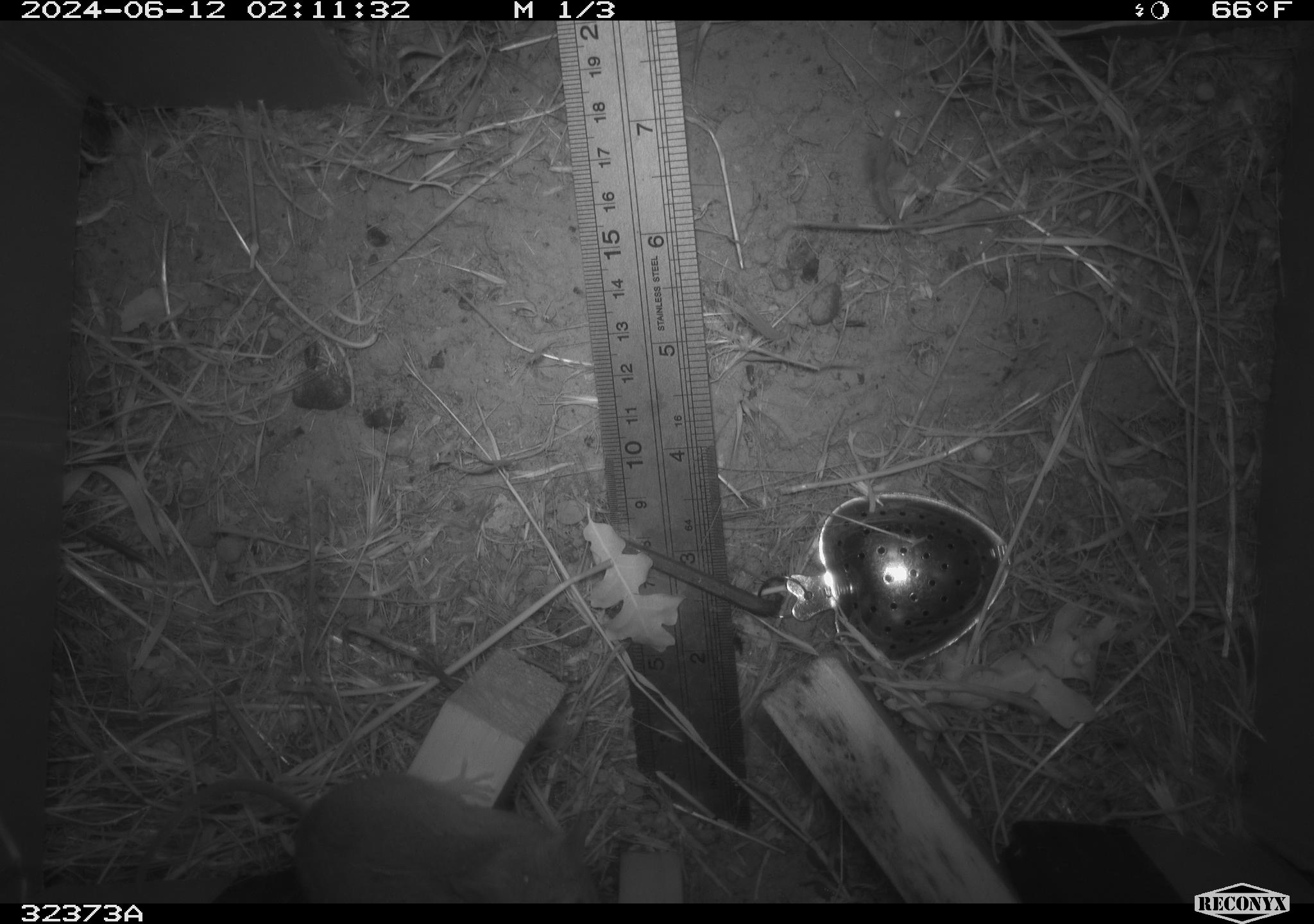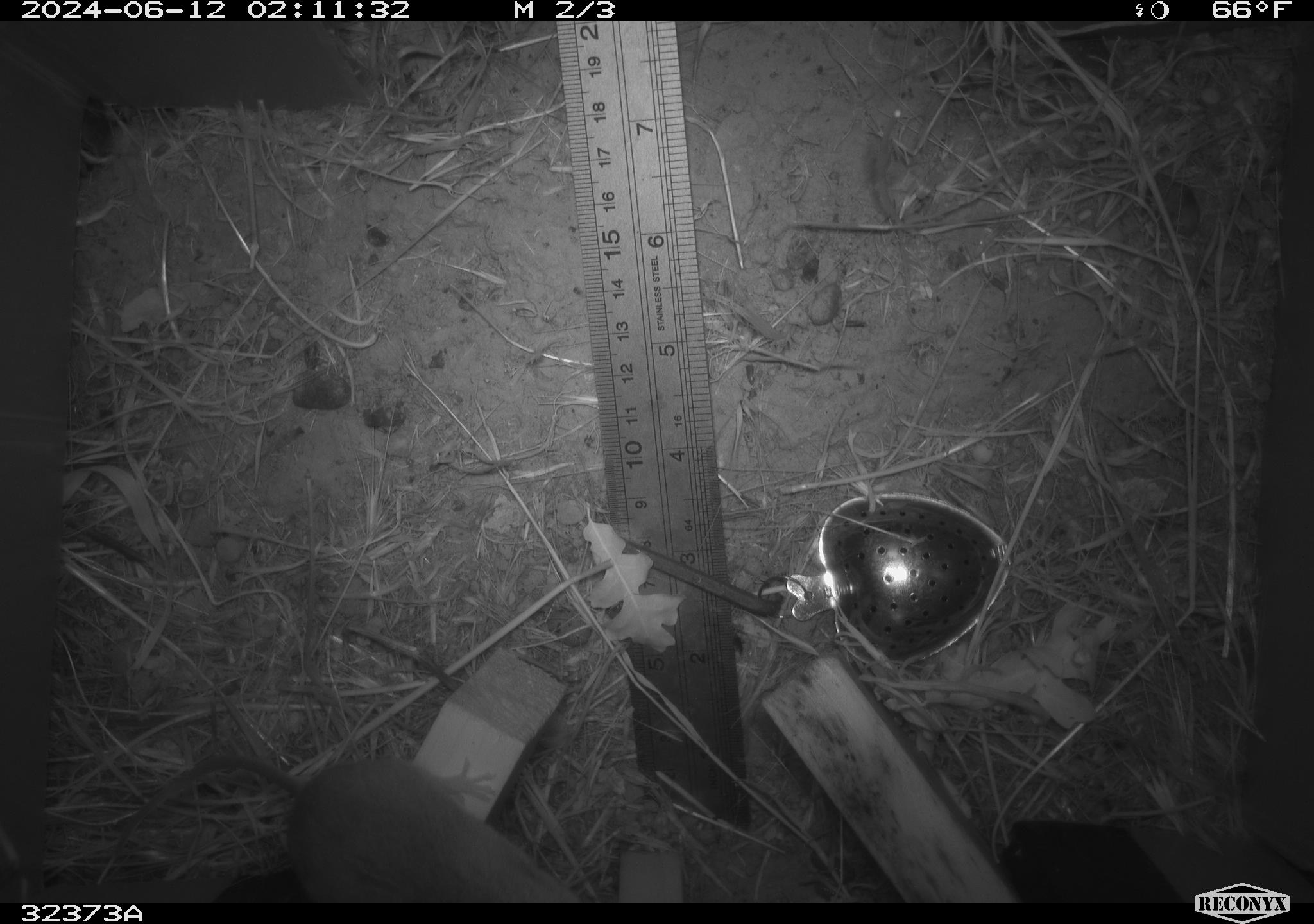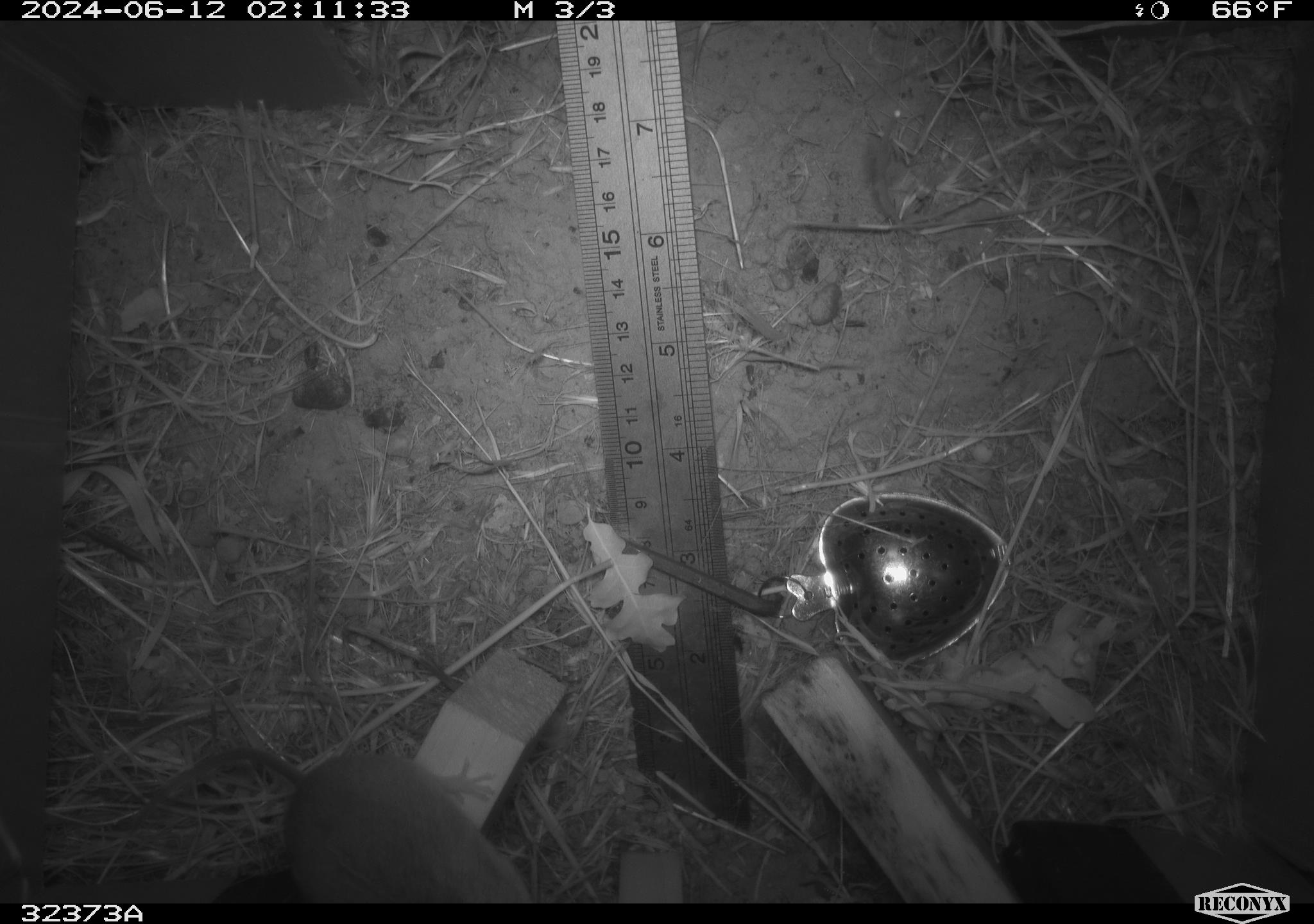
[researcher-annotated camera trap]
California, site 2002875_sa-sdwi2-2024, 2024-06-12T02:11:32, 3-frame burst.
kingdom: Animalia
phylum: Chordata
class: Mammalia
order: Rodentia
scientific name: Rodentia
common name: mouse species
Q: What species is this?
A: Mouse species (Rodentia).